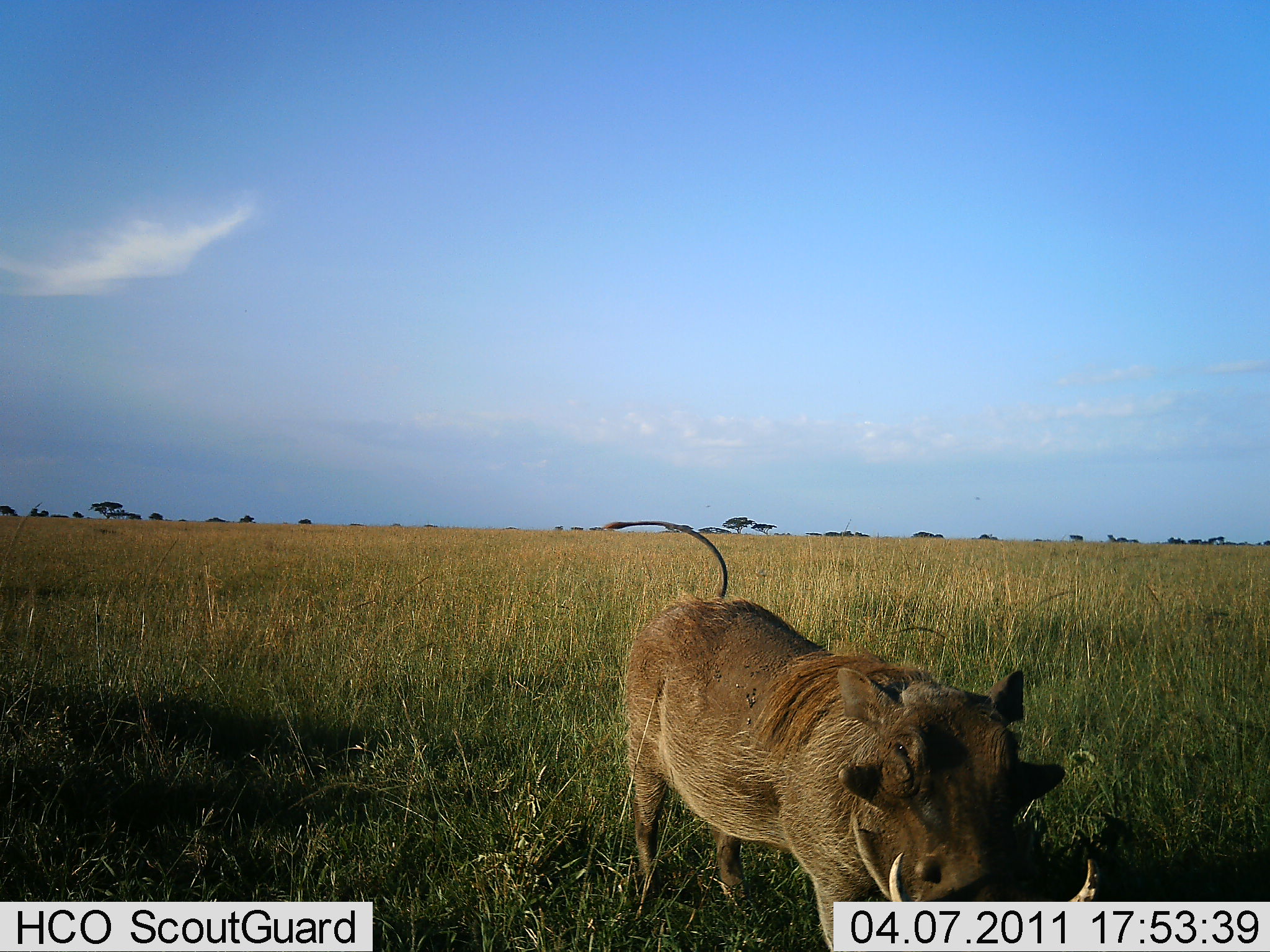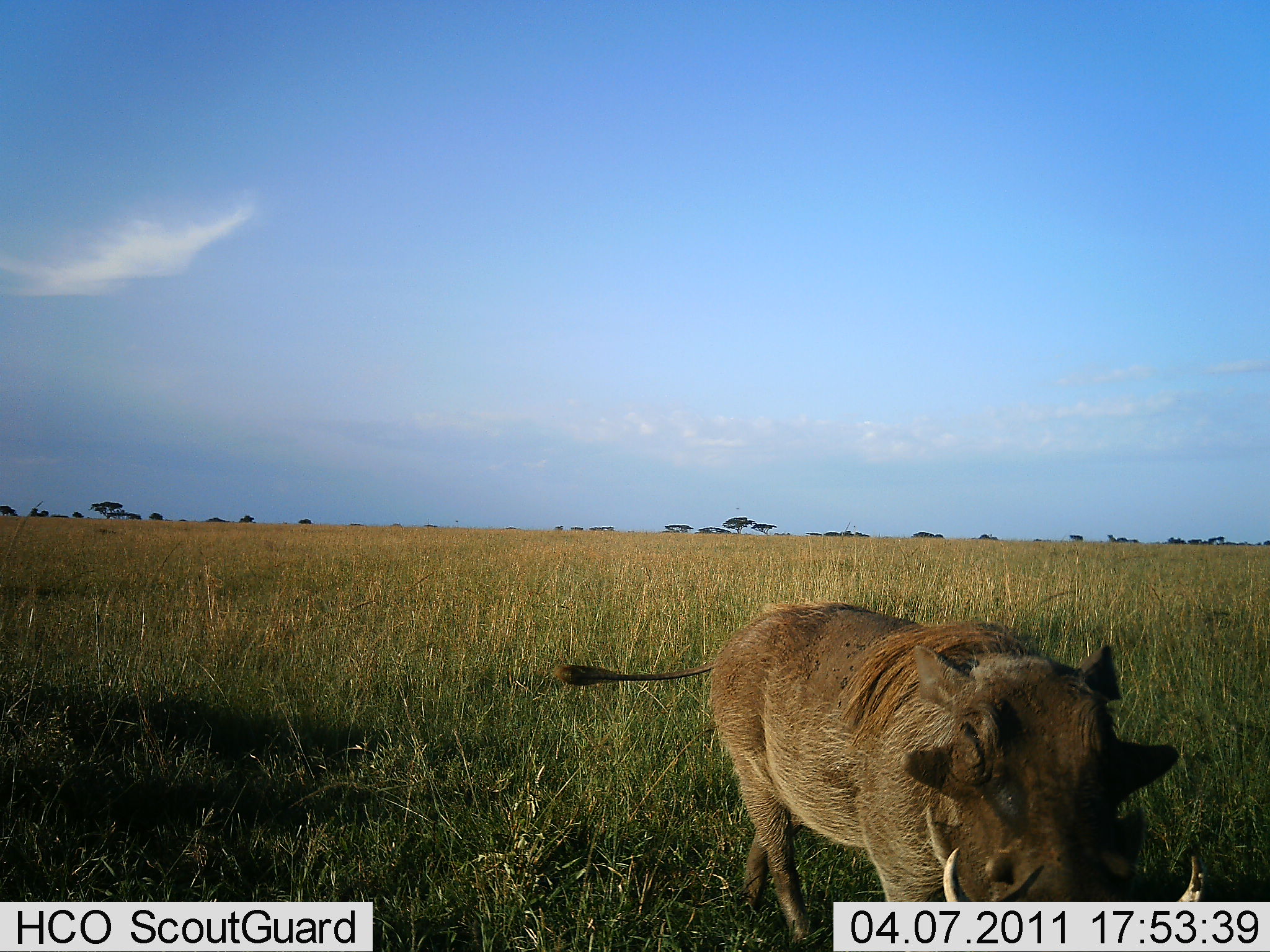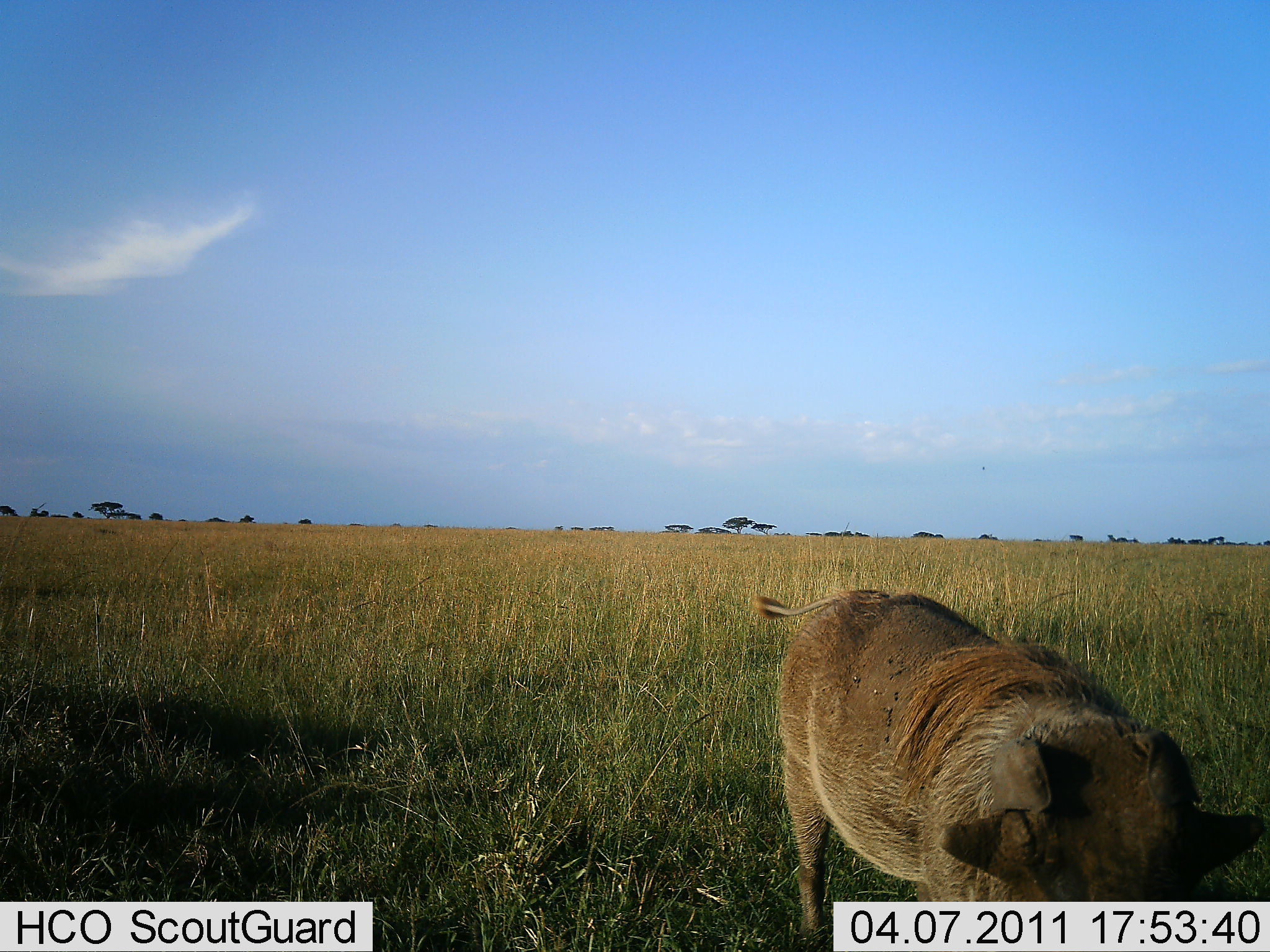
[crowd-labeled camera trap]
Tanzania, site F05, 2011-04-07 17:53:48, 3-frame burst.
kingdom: Animalia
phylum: Chordata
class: Mammalia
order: Artiodactyla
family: Suidae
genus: Phacochoerus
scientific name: Phacochoerus africanus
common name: warthog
Warthog (Phacochoerus africanus), count 1. Behavior (volunteer vote fractions): standing 18%, resting 0%, moving 73%, interacting 0%. Young present (vote fraction): 0%. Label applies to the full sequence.